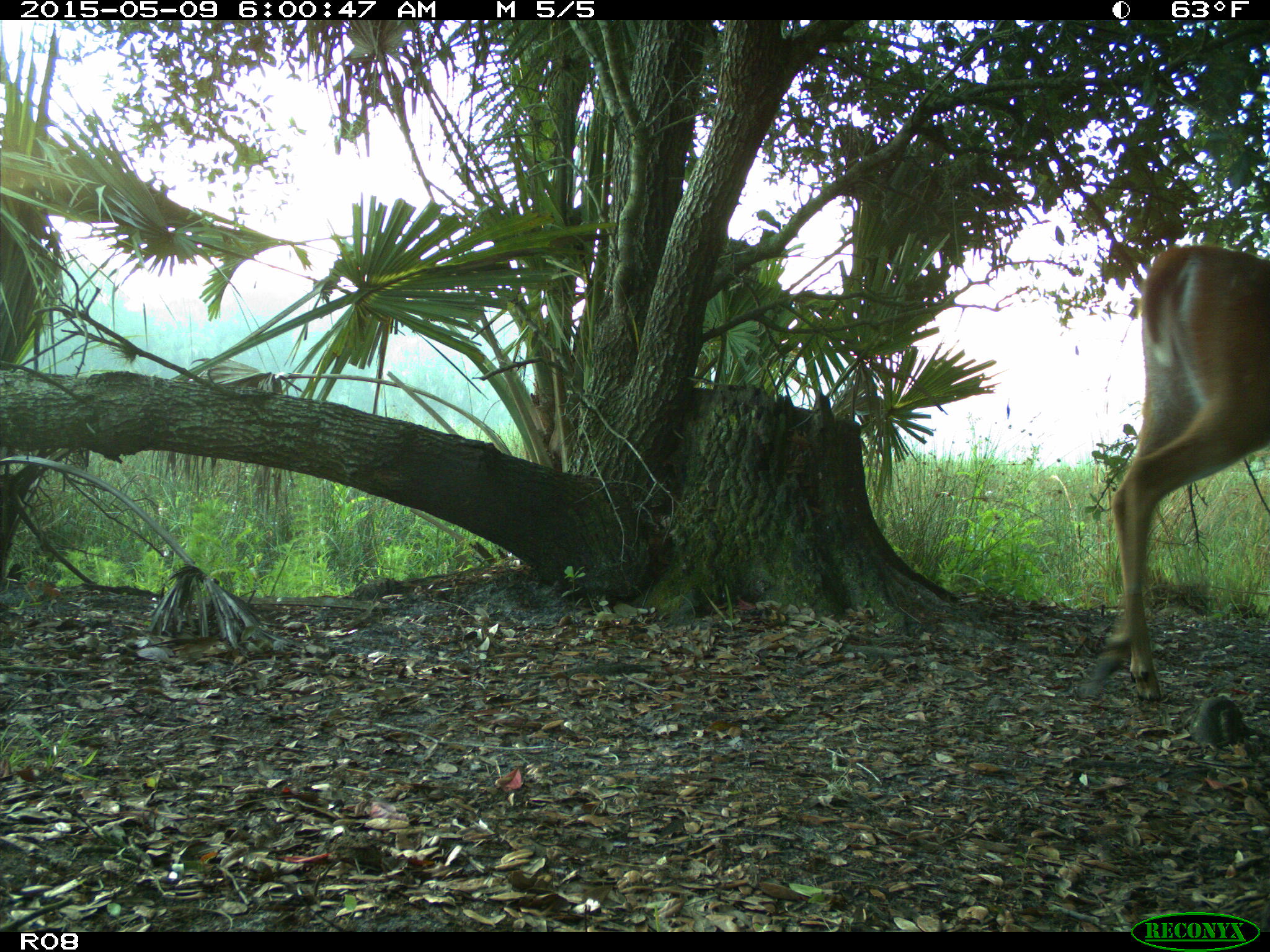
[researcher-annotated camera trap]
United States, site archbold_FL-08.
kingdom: Animalia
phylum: Chordata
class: Mammalia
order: Artiodactyla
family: Cervidae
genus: Odocoileus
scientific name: Odocoileus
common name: deer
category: unidentified deer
Unidentified deer (deer) (Odocoileus).